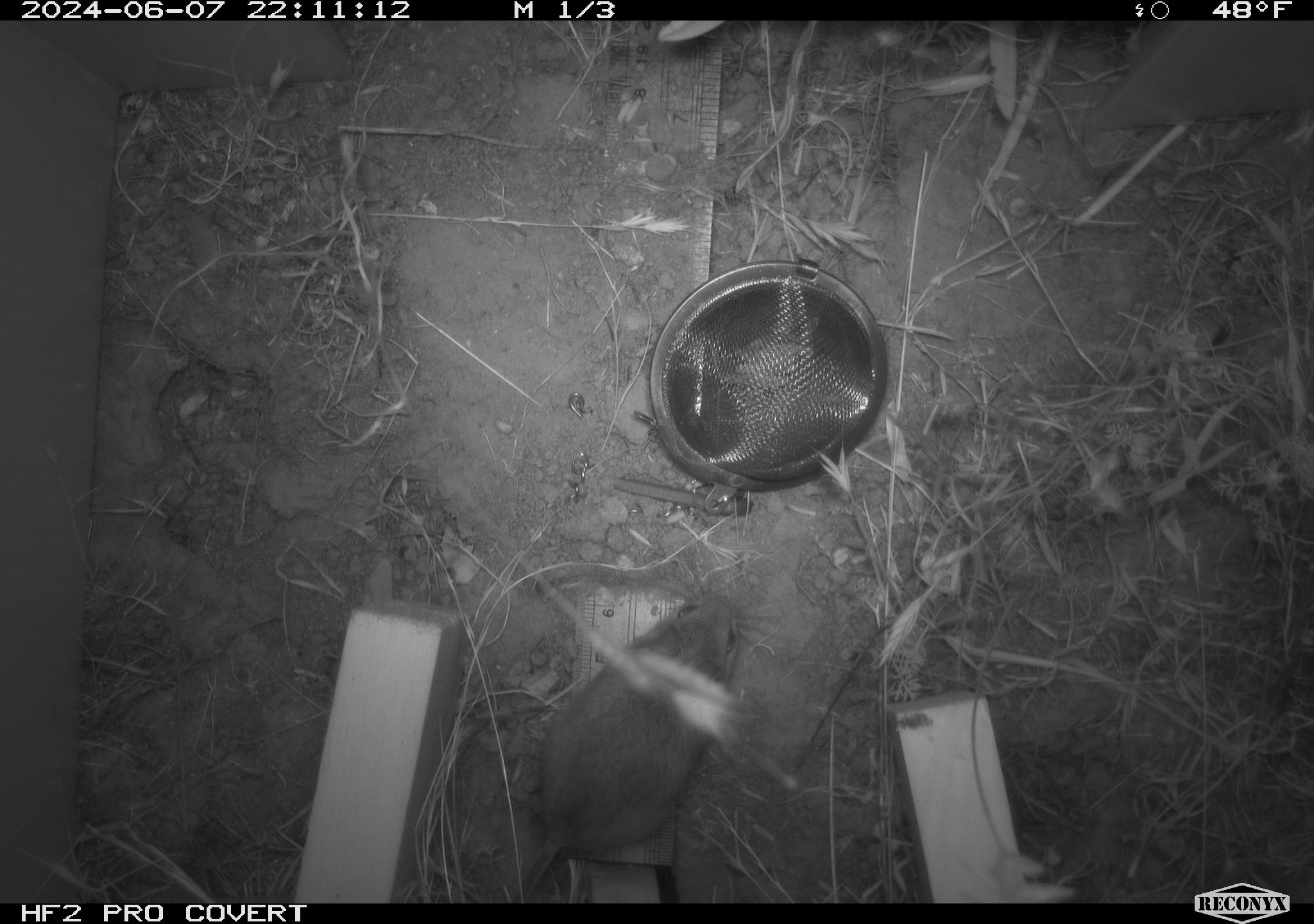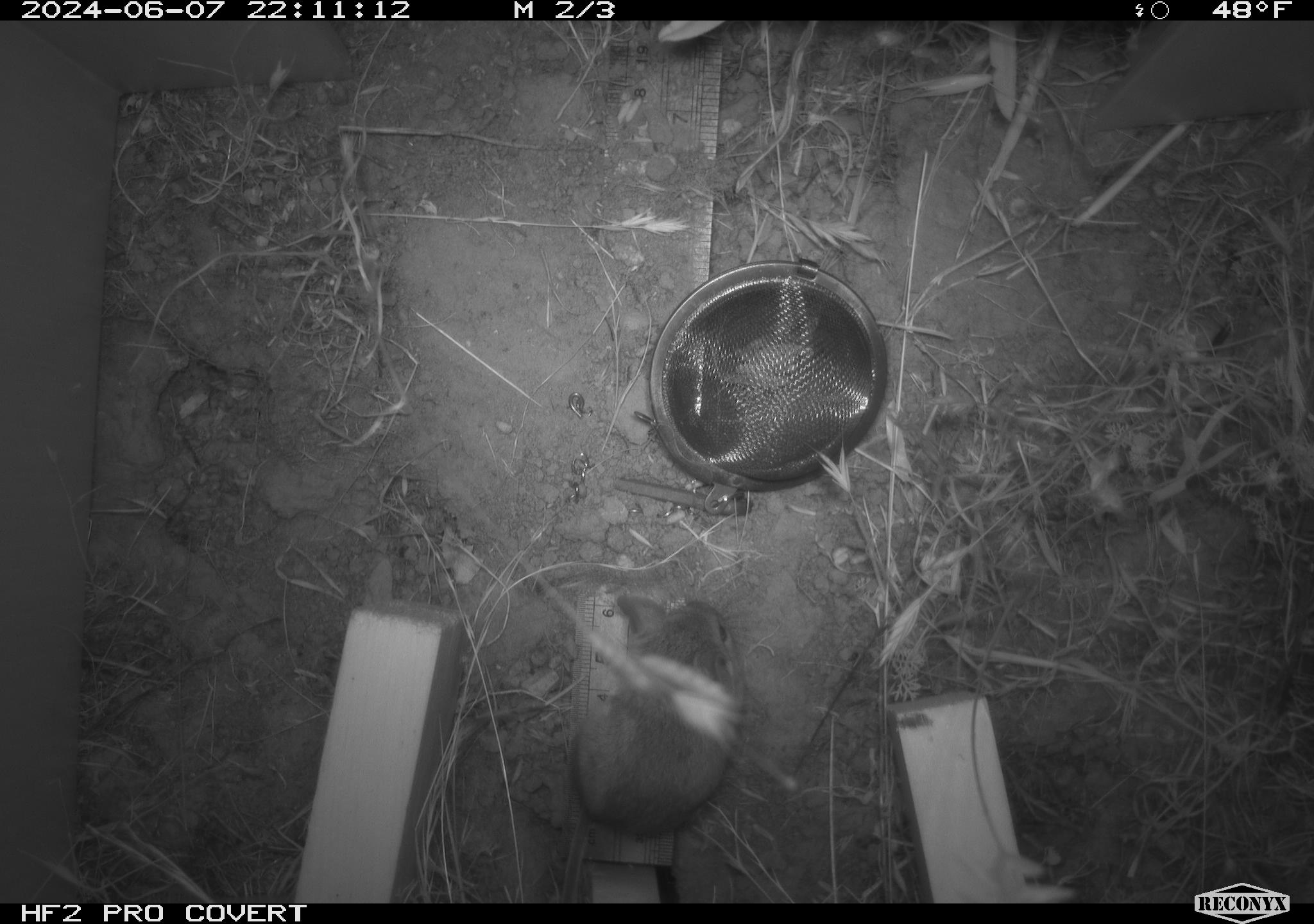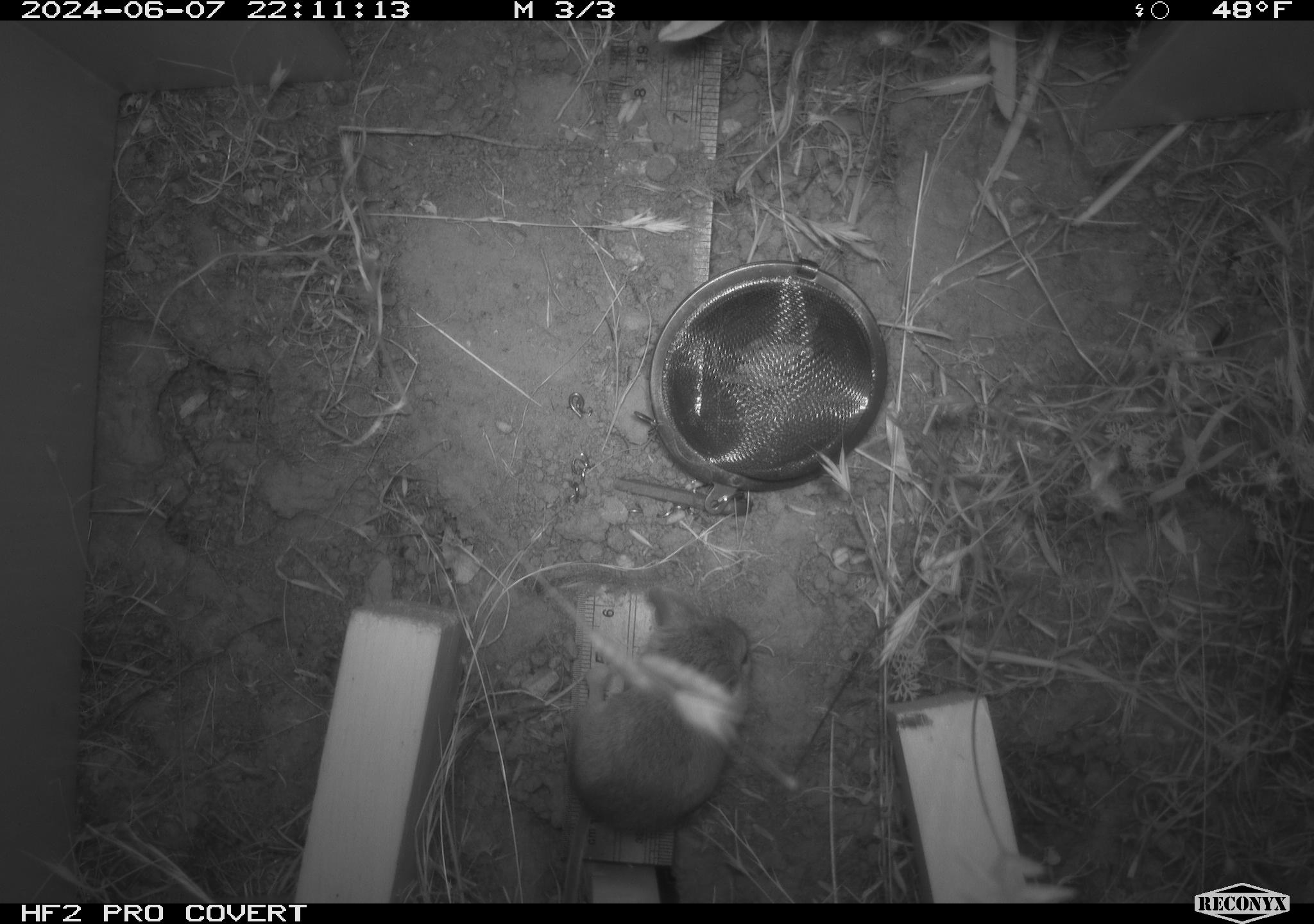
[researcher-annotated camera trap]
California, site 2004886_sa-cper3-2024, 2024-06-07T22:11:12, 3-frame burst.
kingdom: Animalia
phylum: Chordata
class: Mammalia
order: Rodentia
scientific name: Rodentia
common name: rodent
Rodent (Rodentia).